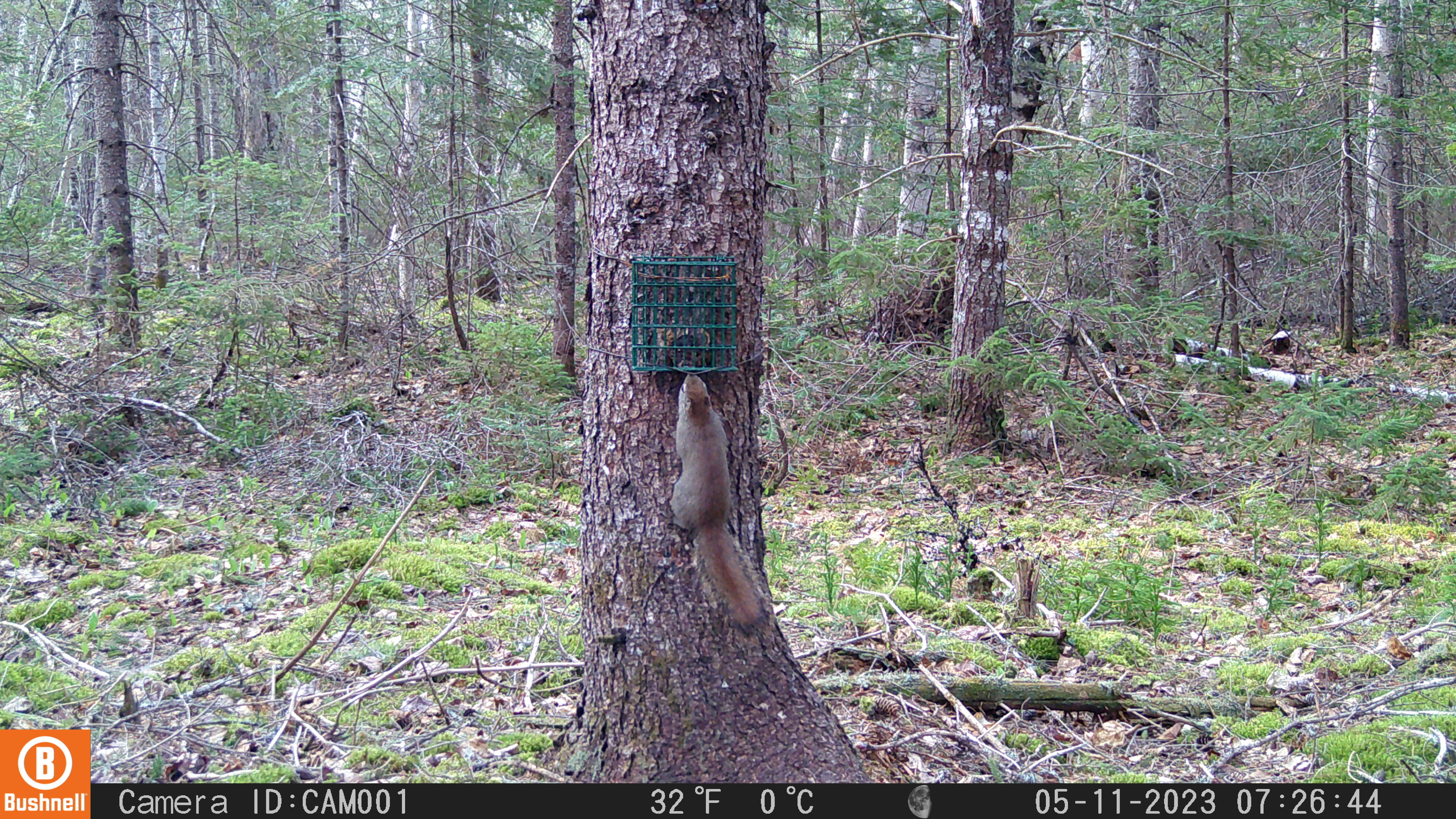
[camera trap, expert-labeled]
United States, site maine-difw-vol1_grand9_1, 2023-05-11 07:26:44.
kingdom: Animalia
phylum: Chordata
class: Mammalia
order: Rodentia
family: Sciuridae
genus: Tamiasciurus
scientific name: Tamiasciurus hudsonicus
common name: red squirrel